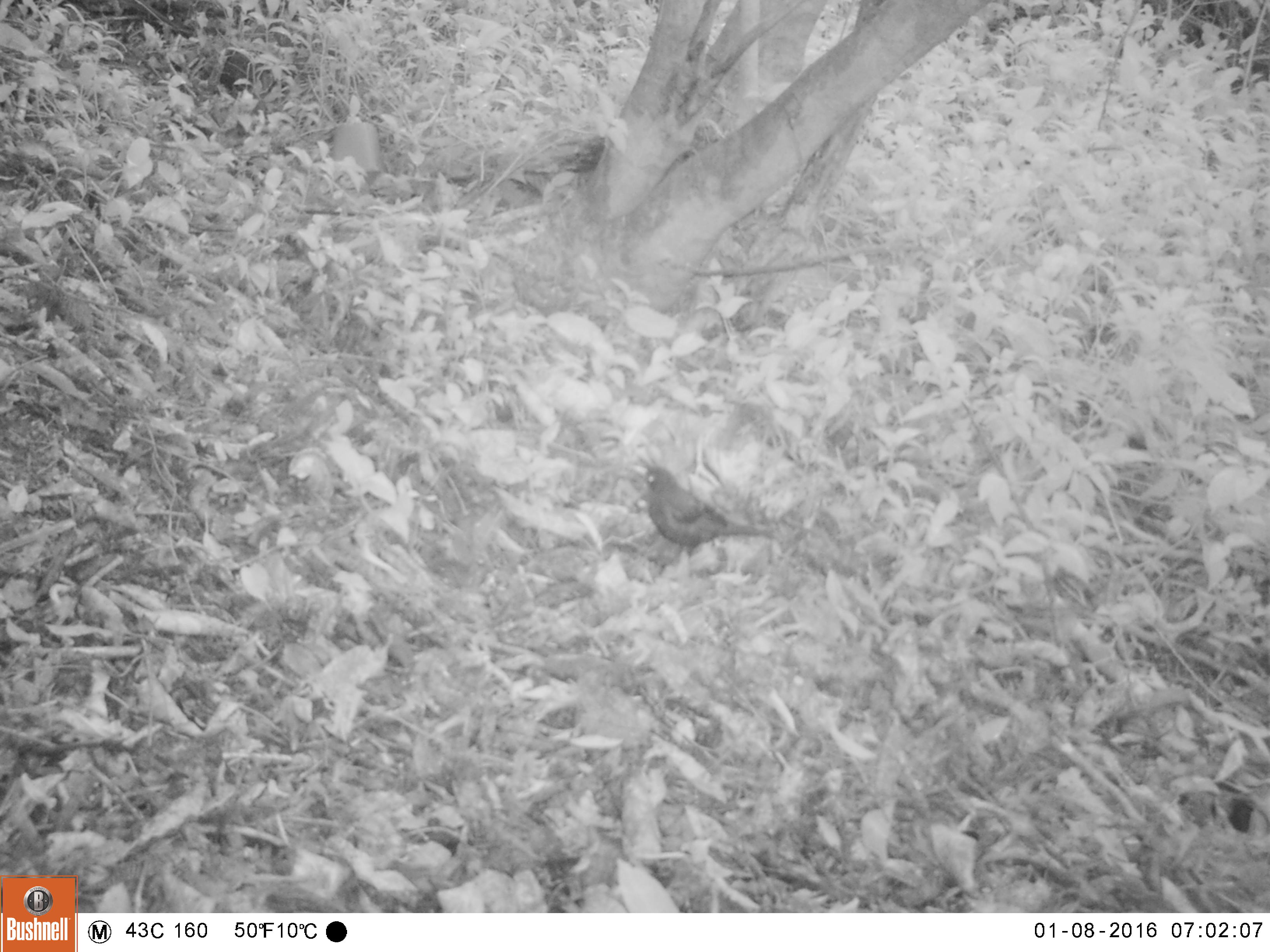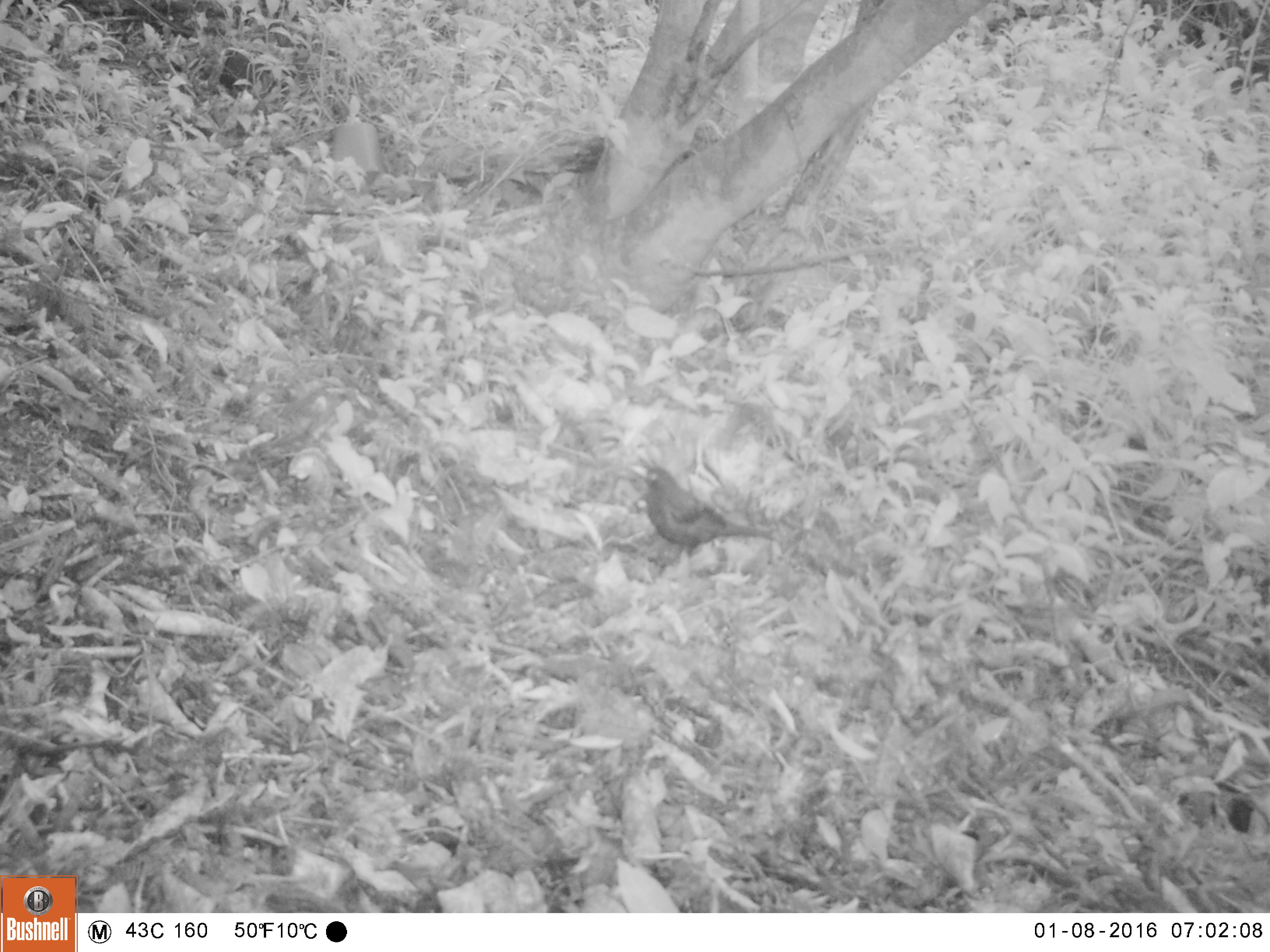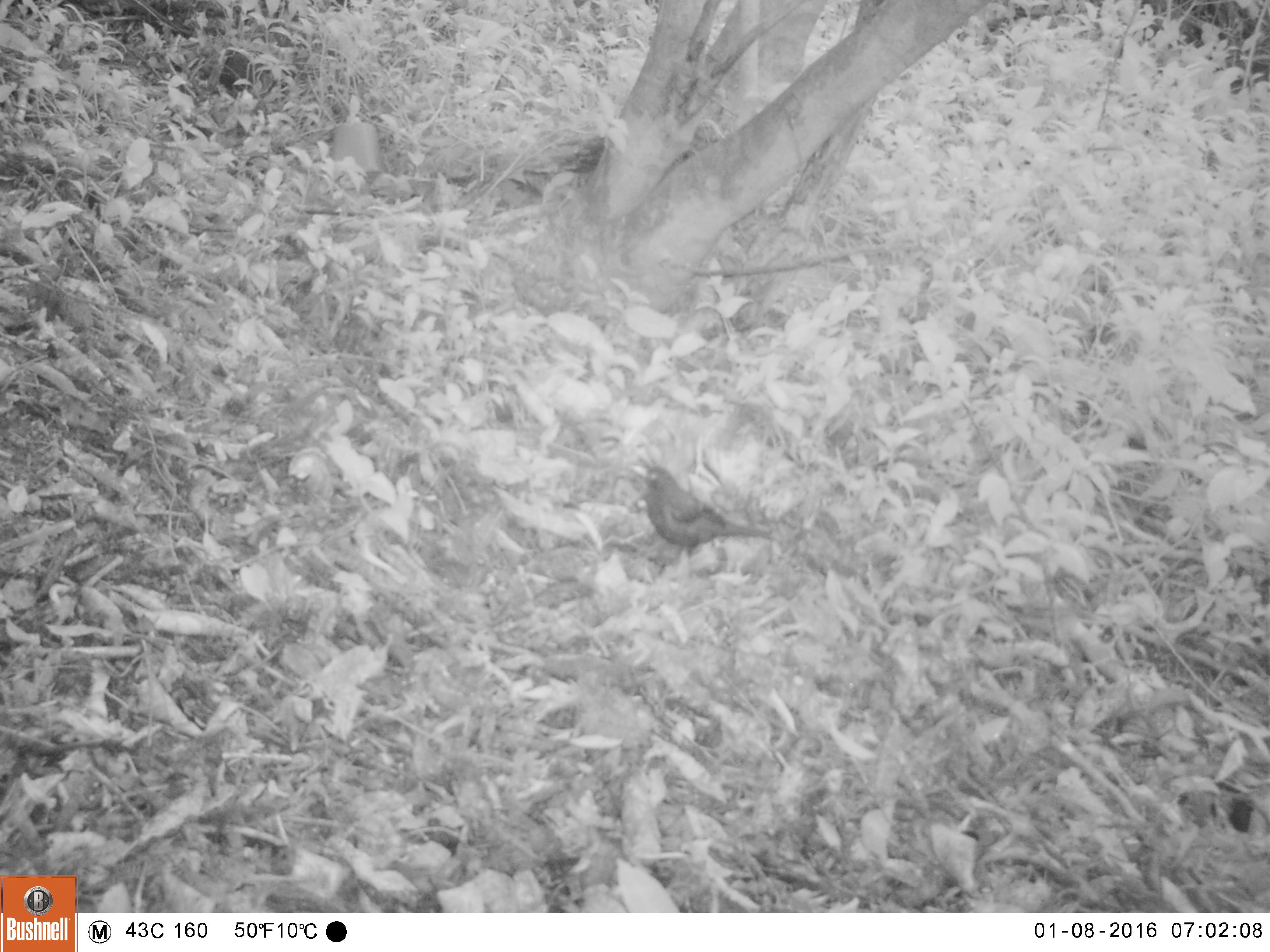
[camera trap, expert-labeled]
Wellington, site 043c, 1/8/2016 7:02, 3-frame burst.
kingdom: Animalia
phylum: Chordata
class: Aves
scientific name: Aves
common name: bird